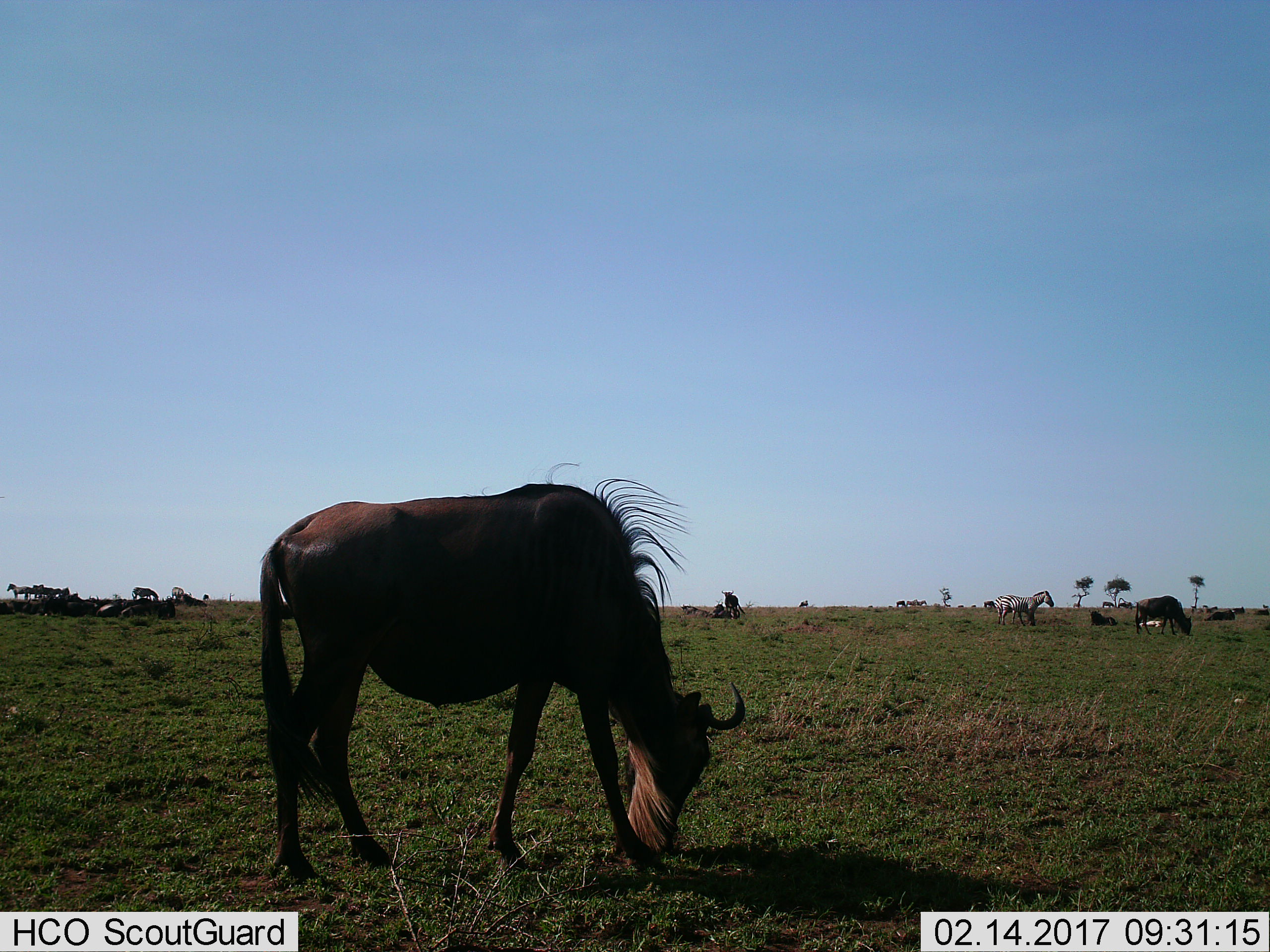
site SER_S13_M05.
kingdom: Animalia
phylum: Chordata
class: Mammalia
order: Artiodactyla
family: Bovidae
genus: Connochaetes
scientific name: Connochaetes taurinus taurinus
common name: blue wildebeest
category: wildebeestblue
Wildebeestblue (blue wildebeest) (Connochaetes taurinus taurinus), count 11-50. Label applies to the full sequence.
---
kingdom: Animalia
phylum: Chordata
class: Mammalia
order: Perissodactyla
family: Equidae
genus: Equus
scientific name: Equus quagga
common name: plains zebra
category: zebraplains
Zebraplains (plains zebra) (Equus quagga), count 3. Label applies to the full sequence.